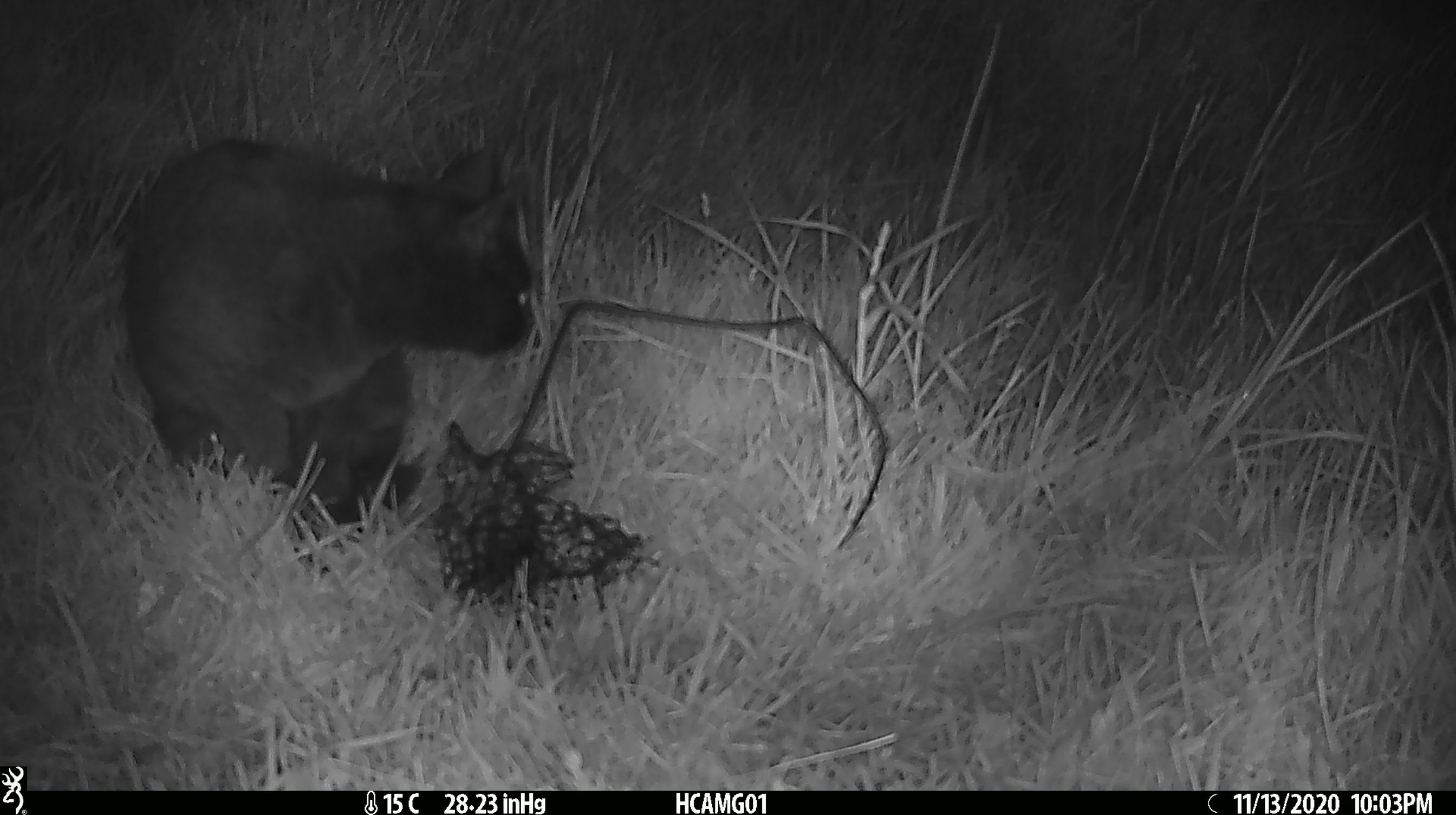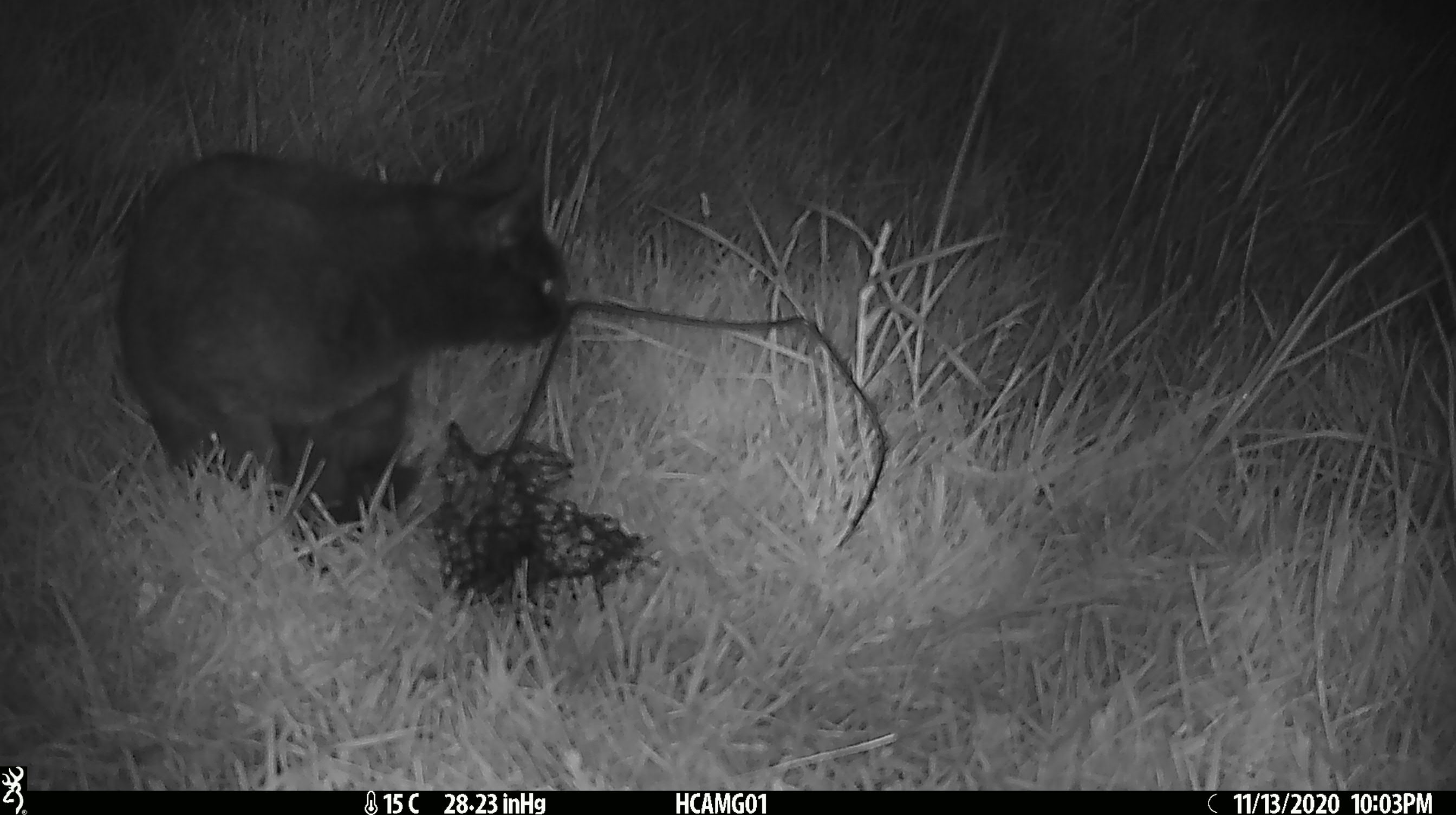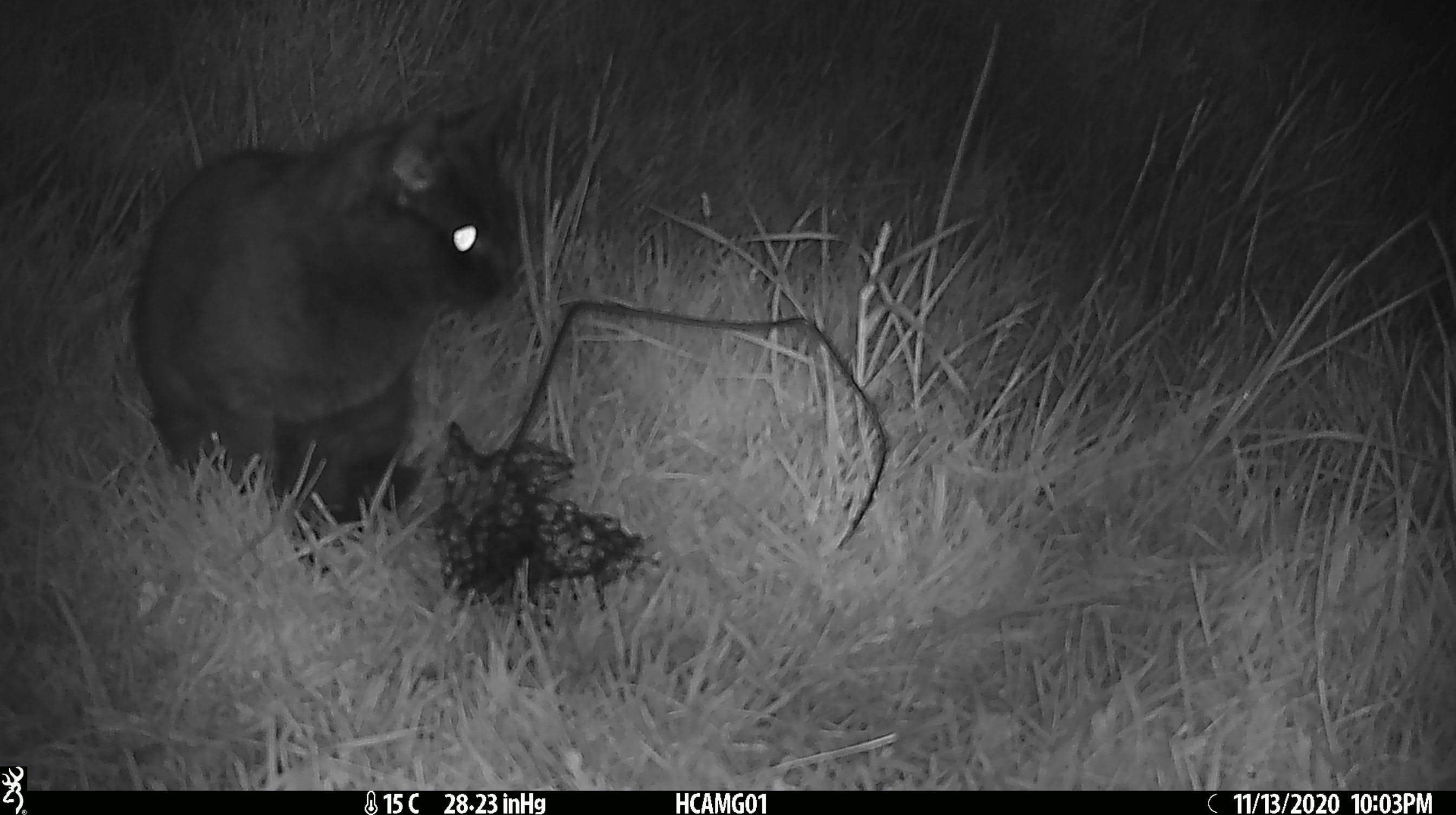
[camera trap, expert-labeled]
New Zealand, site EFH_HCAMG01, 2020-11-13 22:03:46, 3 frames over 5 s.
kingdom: Animalia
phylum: Chordata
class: Mammalia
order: Carnivora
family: Felidae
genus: Felis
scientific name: Felis catus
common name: domestic cat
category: cat